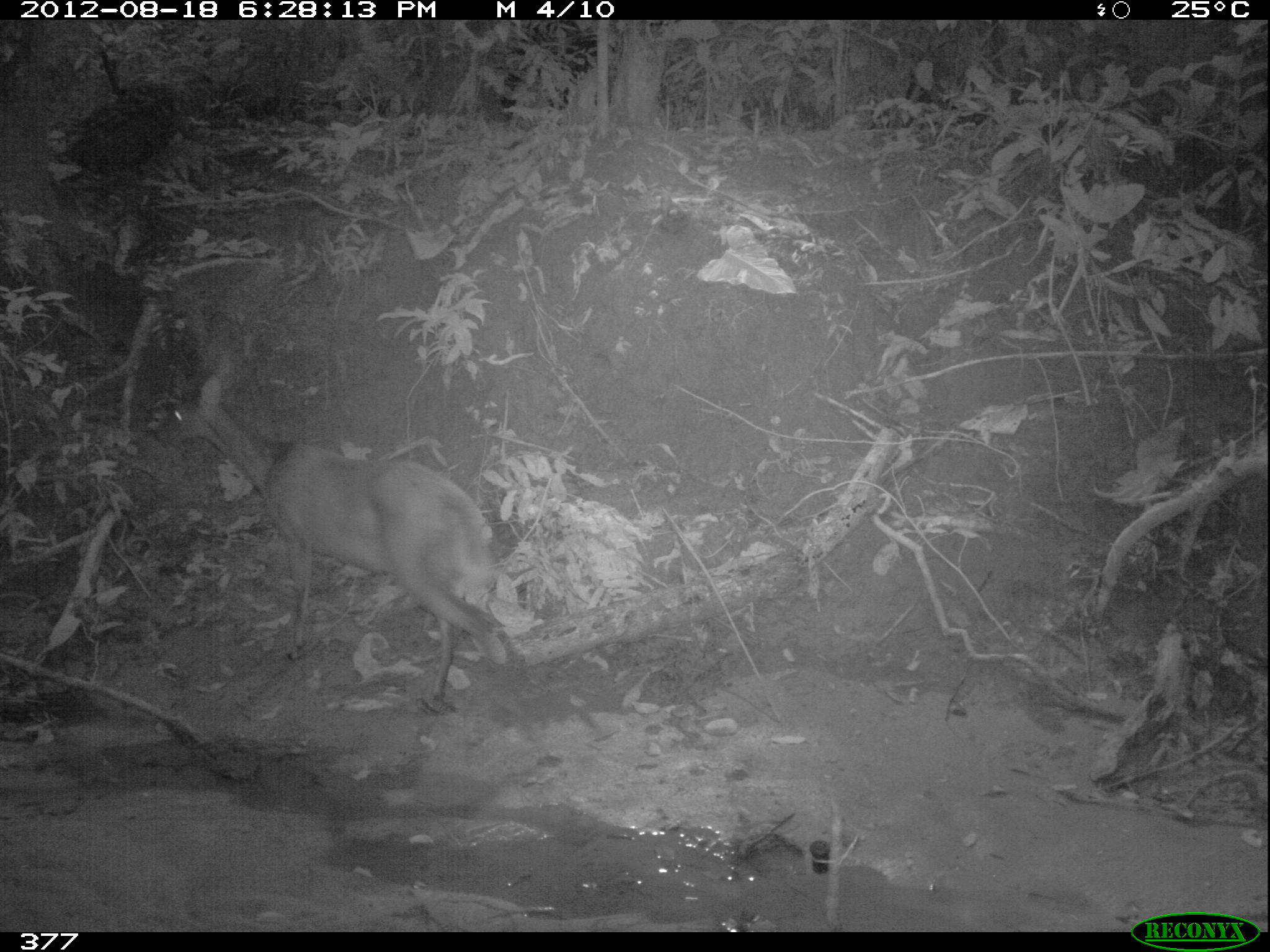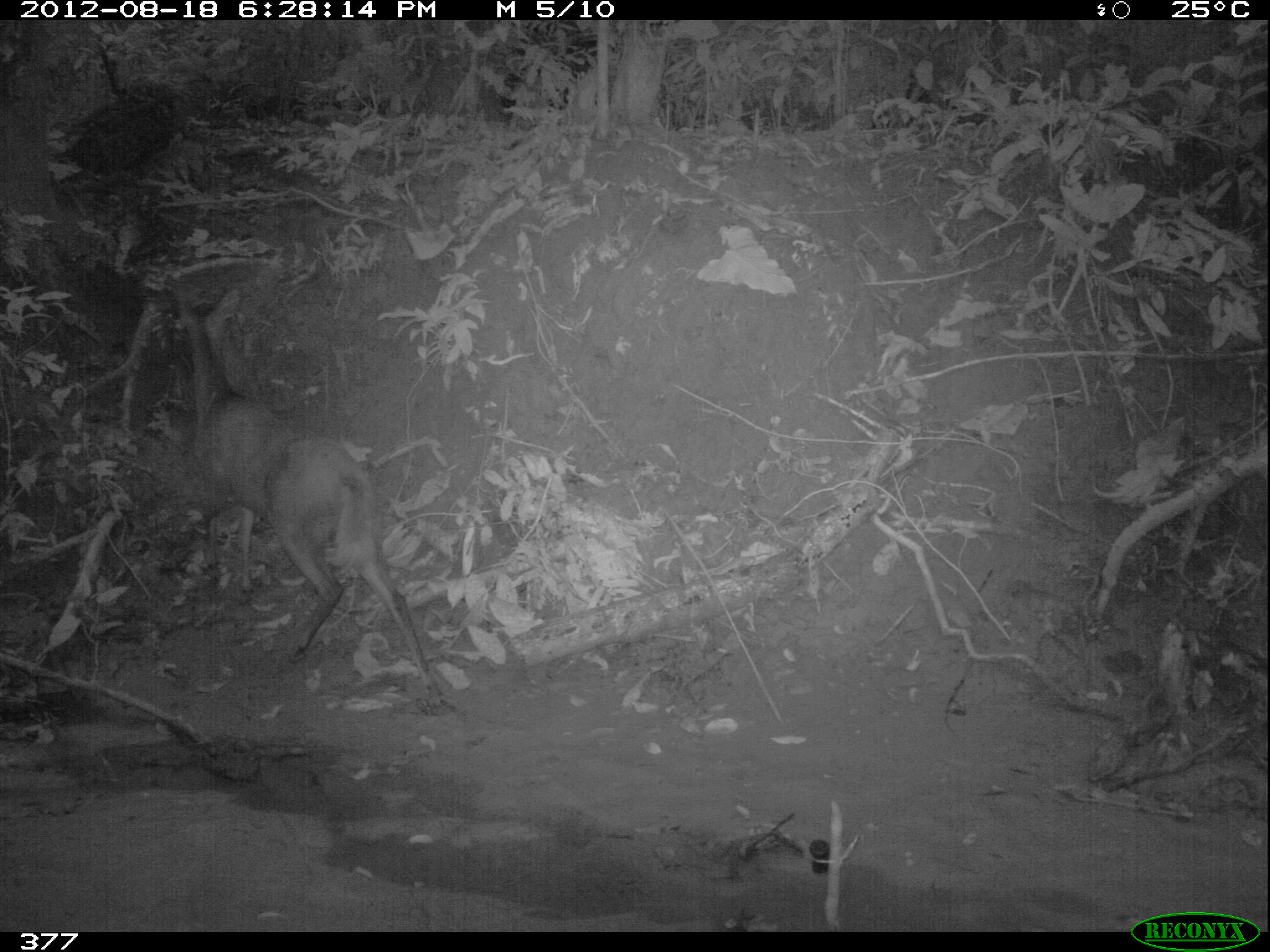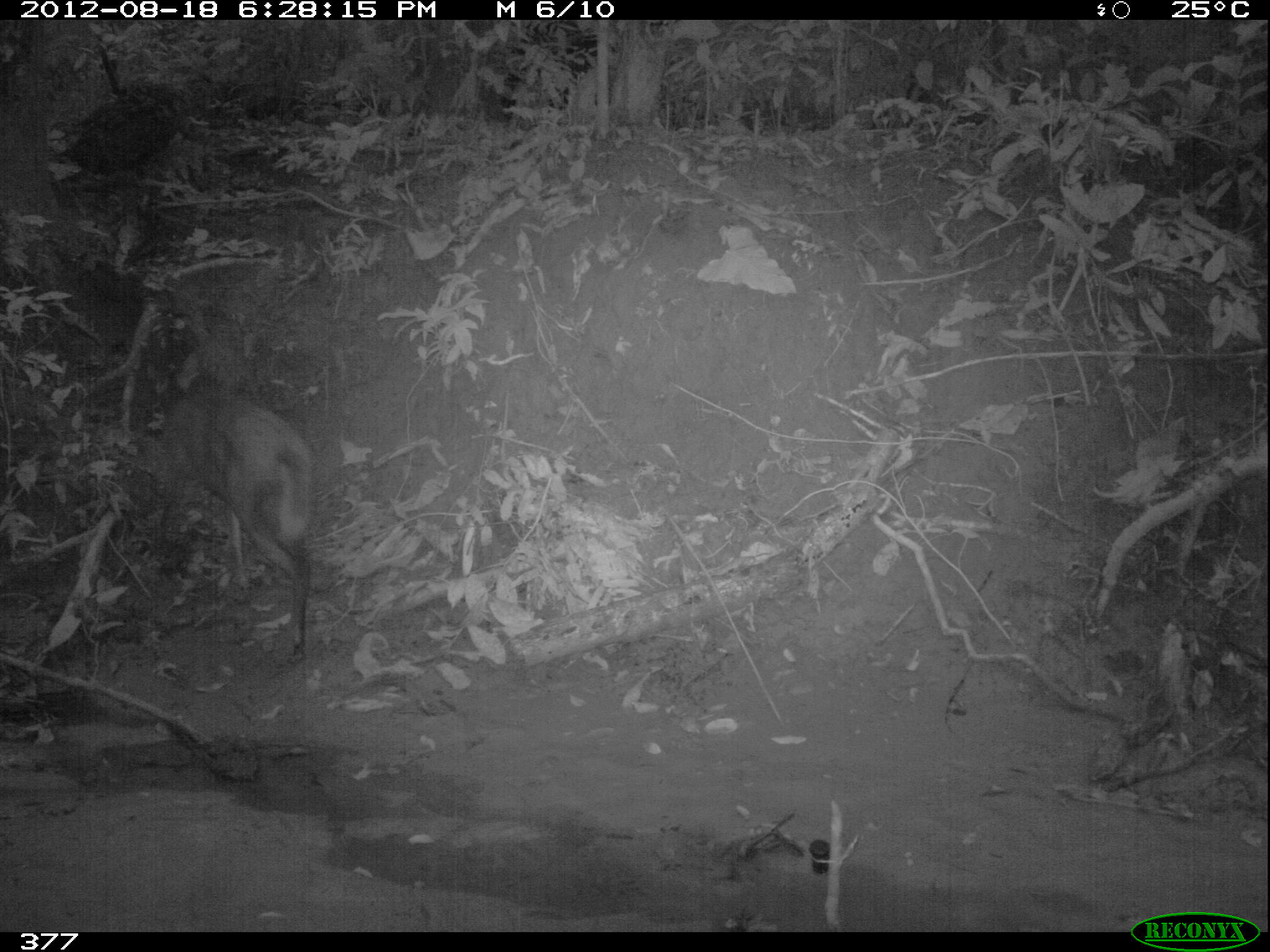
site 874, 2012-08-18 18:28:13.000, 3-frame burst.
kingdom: Animalia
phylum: Chordata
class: Mammalia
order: Artiodactyla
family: Cervidae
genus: Mazama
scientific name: Mazama americana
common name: red brocket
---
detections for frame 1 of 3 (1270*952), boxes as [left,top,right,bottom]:
mazama americana: [156,375,530,715]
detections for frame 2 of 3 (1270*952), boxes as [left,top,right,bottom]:
mazama americana: [171,292,445,714]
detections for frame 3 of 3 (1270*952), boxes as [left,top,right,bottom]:
mazama americana: [111,392,318,662]